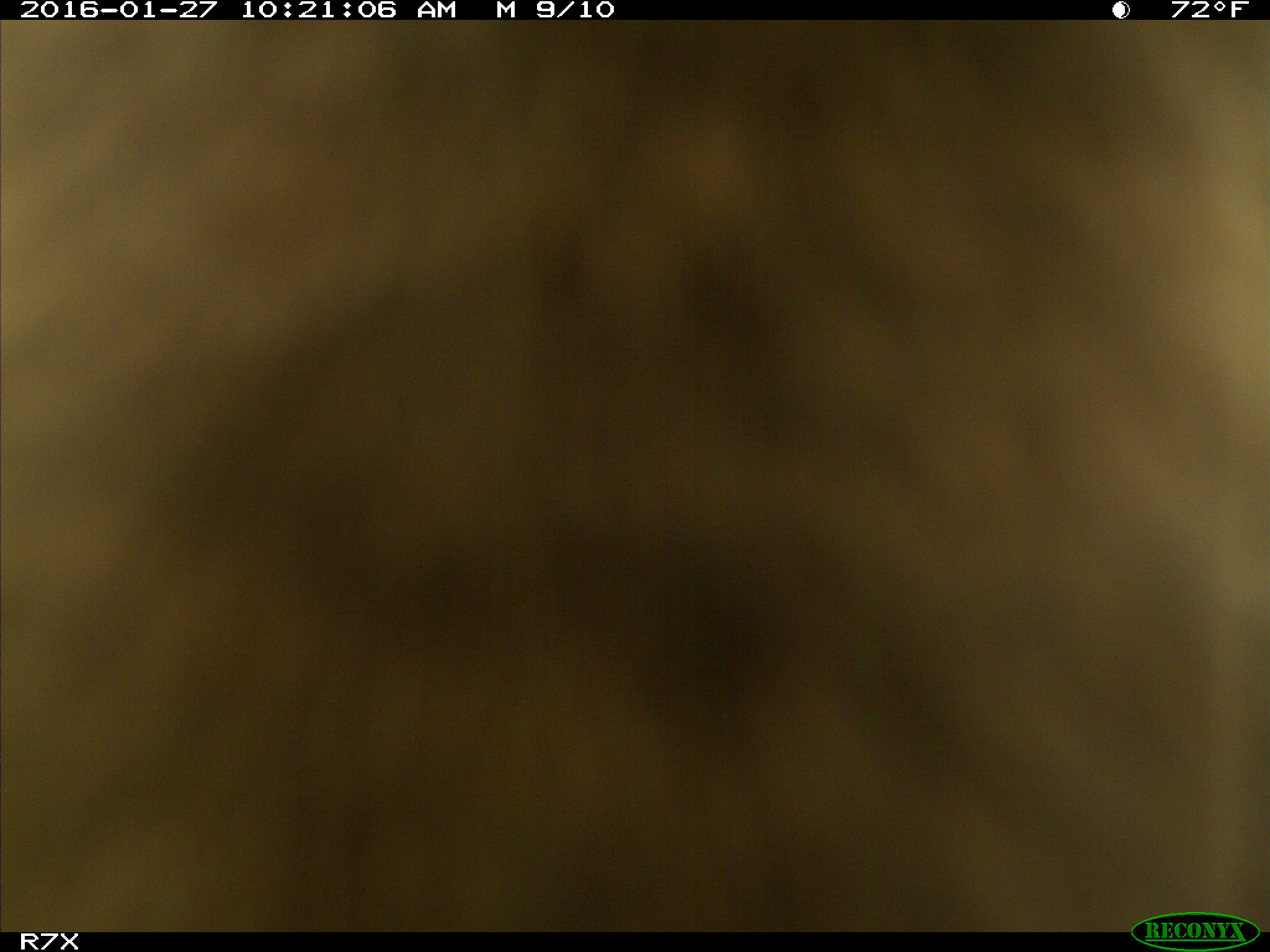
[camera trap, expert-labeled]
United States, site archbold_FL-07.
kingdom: Animalia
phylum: Chordata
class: Mammalia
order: Artiodactyla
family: Bovidae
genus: Bos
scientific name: Bos taurus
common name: domestic cow